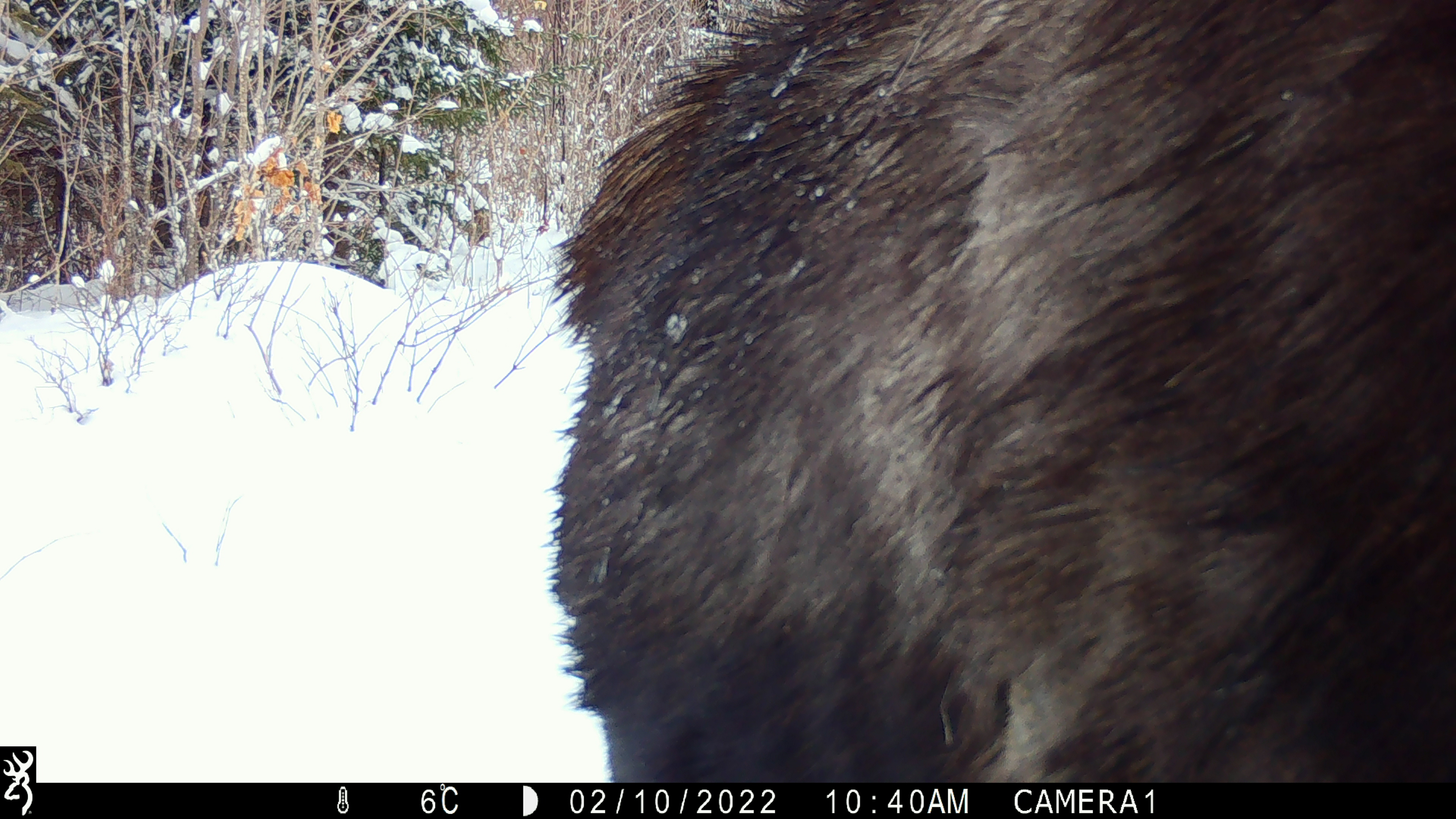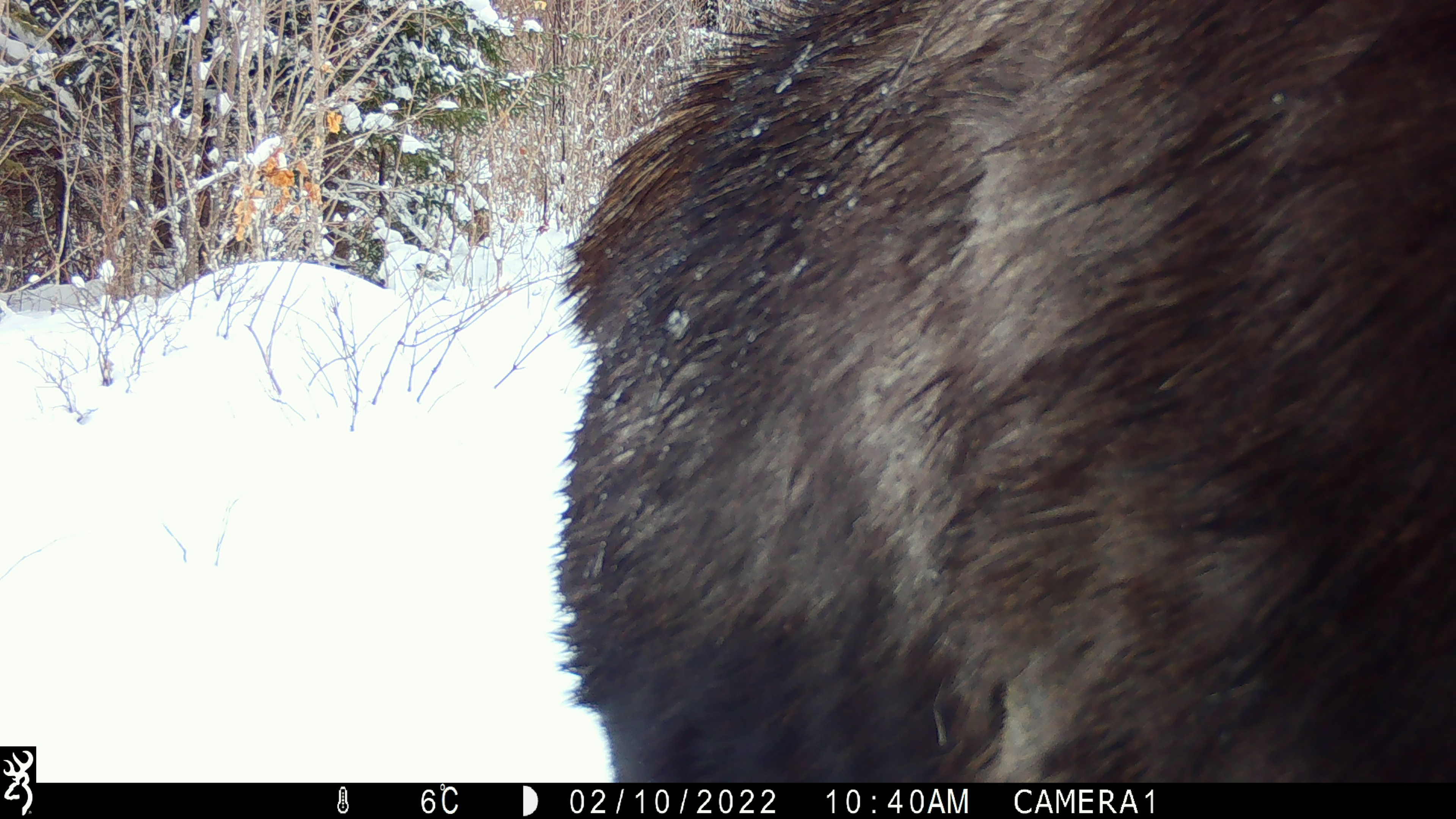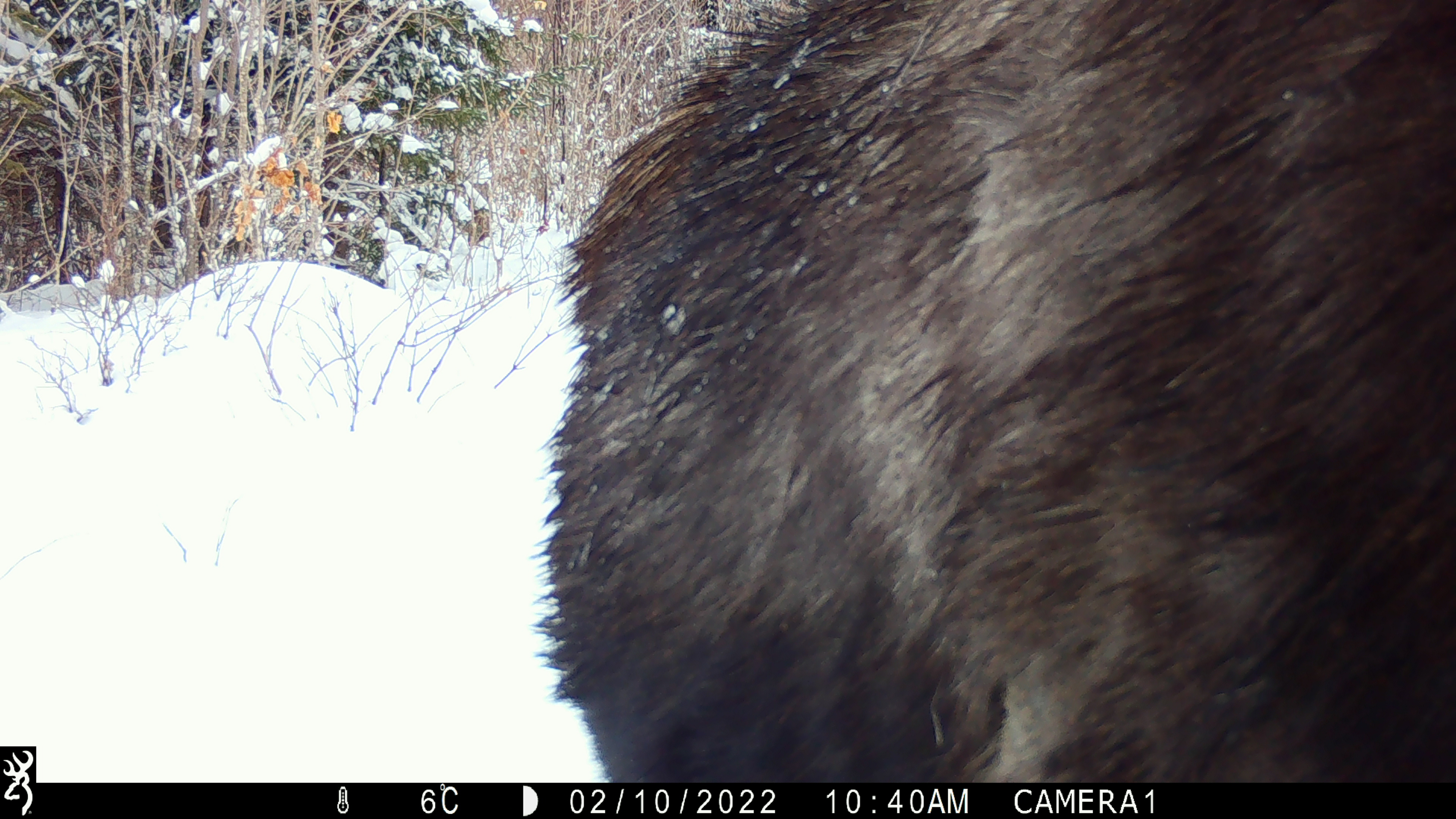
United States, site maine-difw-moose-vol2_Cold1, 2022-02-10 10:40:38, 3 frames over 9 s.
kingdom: Animalia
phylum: Chordata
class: Mammalia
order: Artiodactyla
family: Cervidae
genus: Alces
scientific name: Alces alces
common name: moose